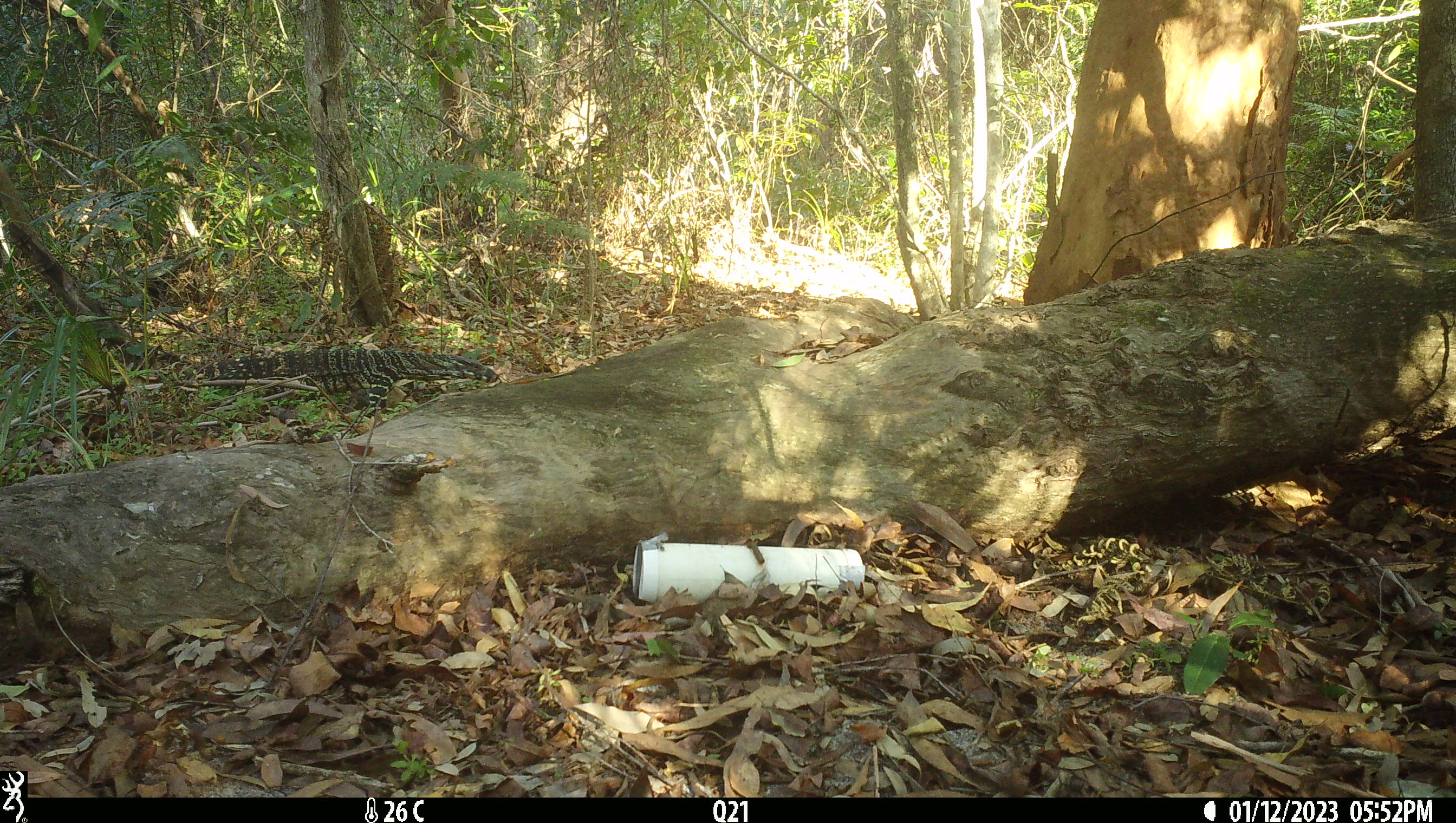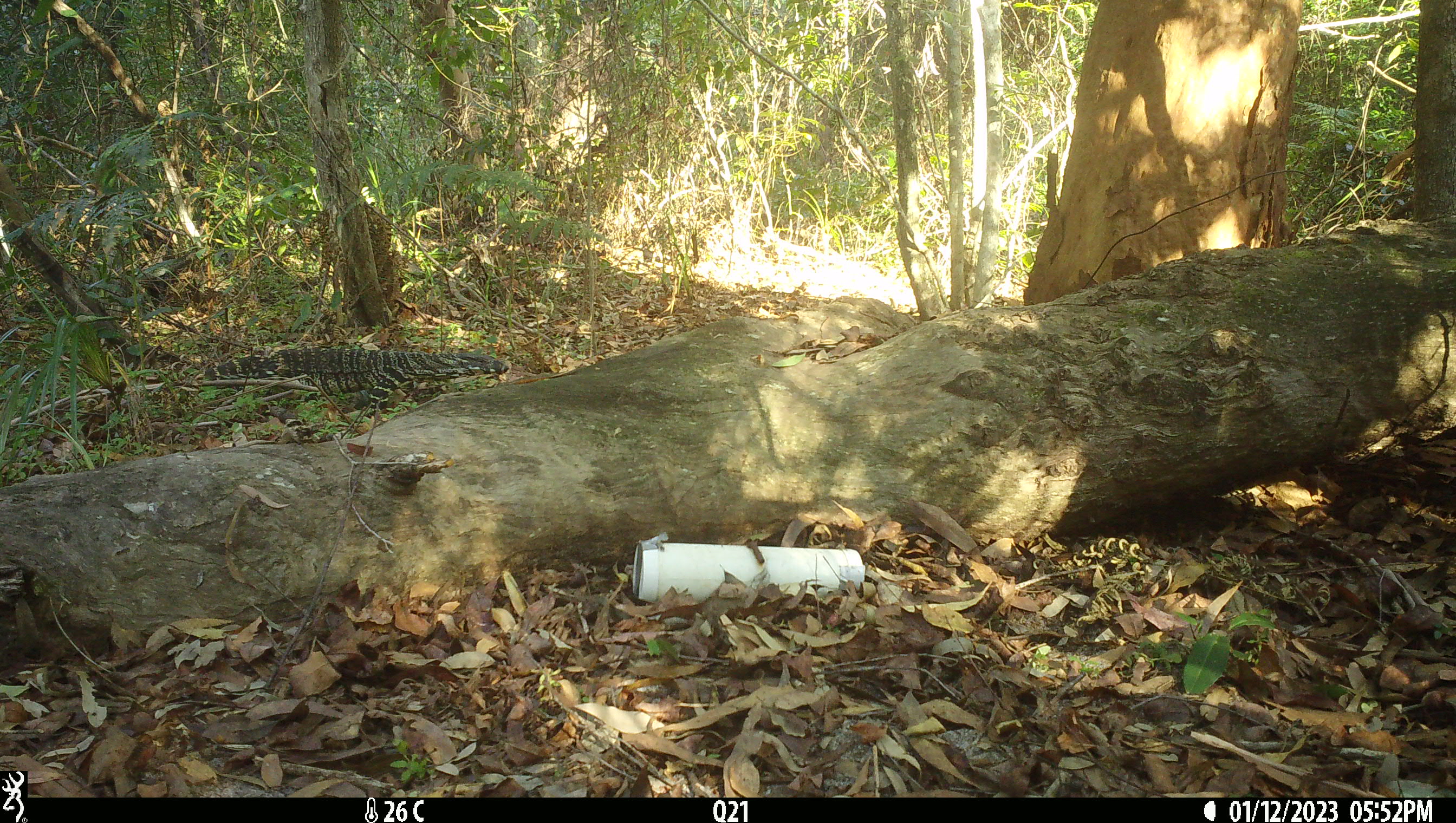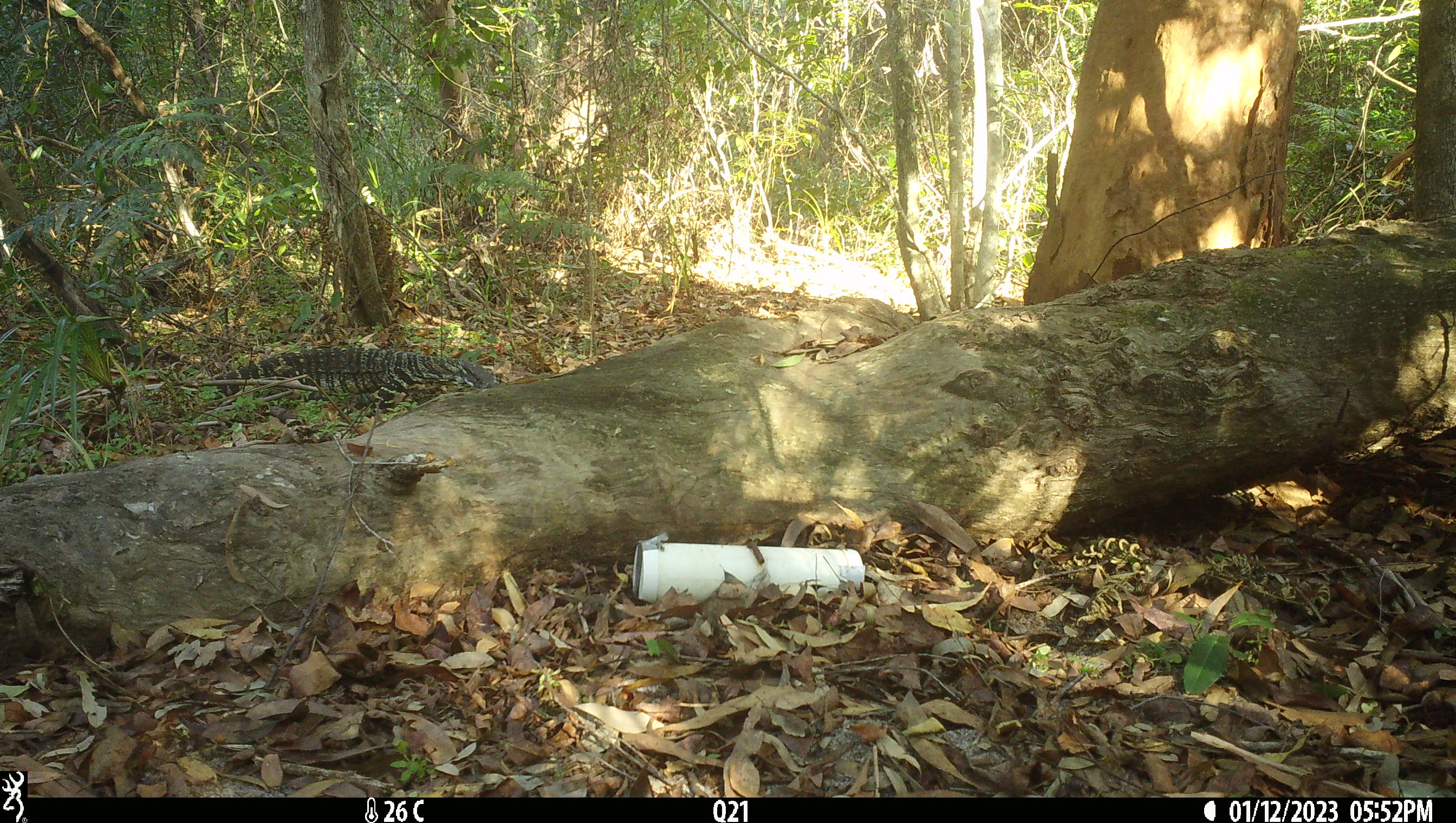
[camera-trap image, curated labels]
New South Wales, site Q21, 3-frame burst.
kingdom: Animalia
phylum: Chordata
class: Reptilia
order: Squamata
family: Varanidae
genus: Varanus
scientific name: Varanus varius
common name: lace monitor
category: goanna